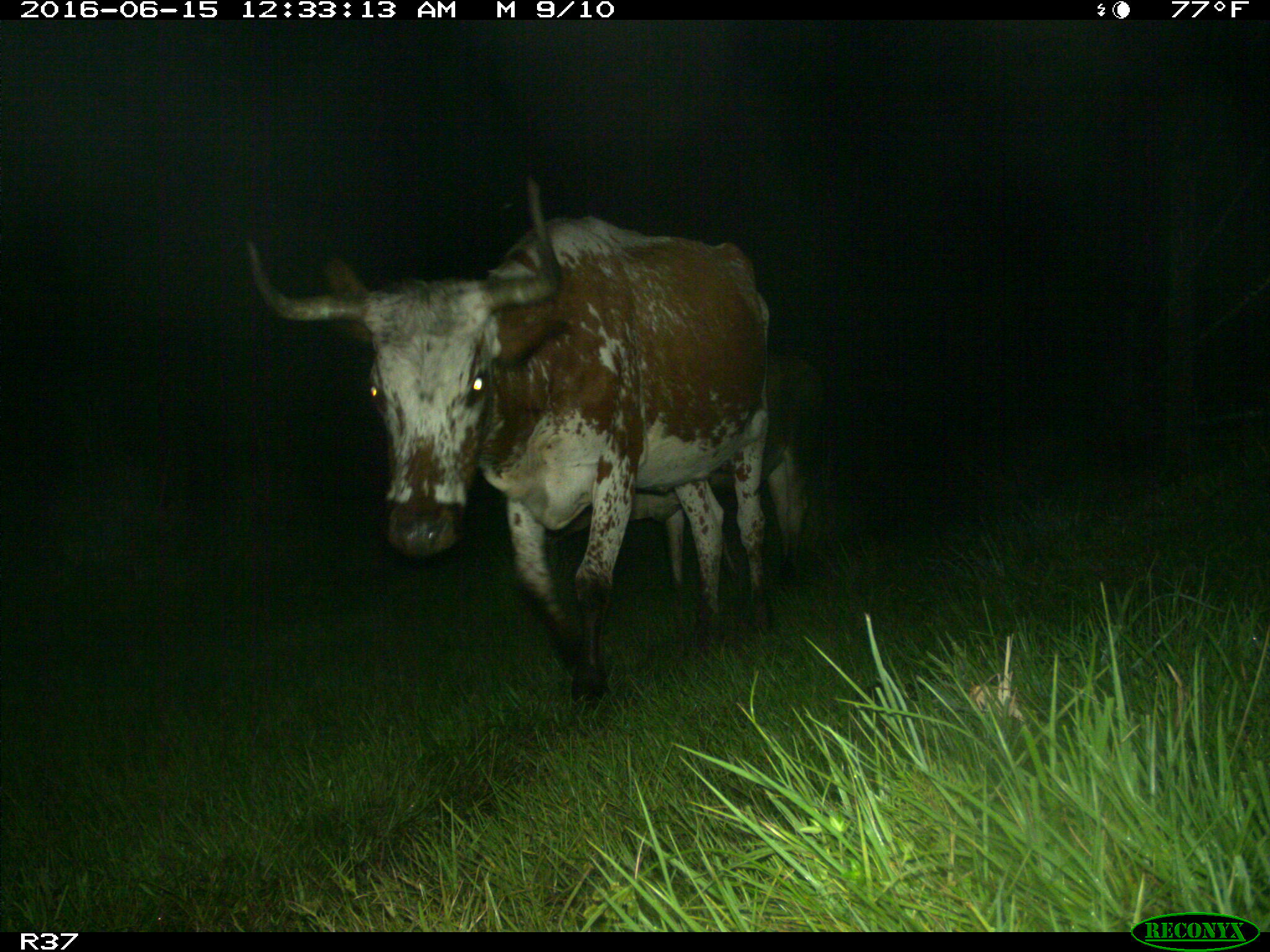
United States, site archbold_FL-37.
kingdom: Animalia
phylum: Chordata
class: Mammalia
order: Artiodactyla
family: Bovidae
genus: Bos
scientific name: Bos taurus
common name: domestic cow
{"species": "Bos taurus (domestic cow)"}